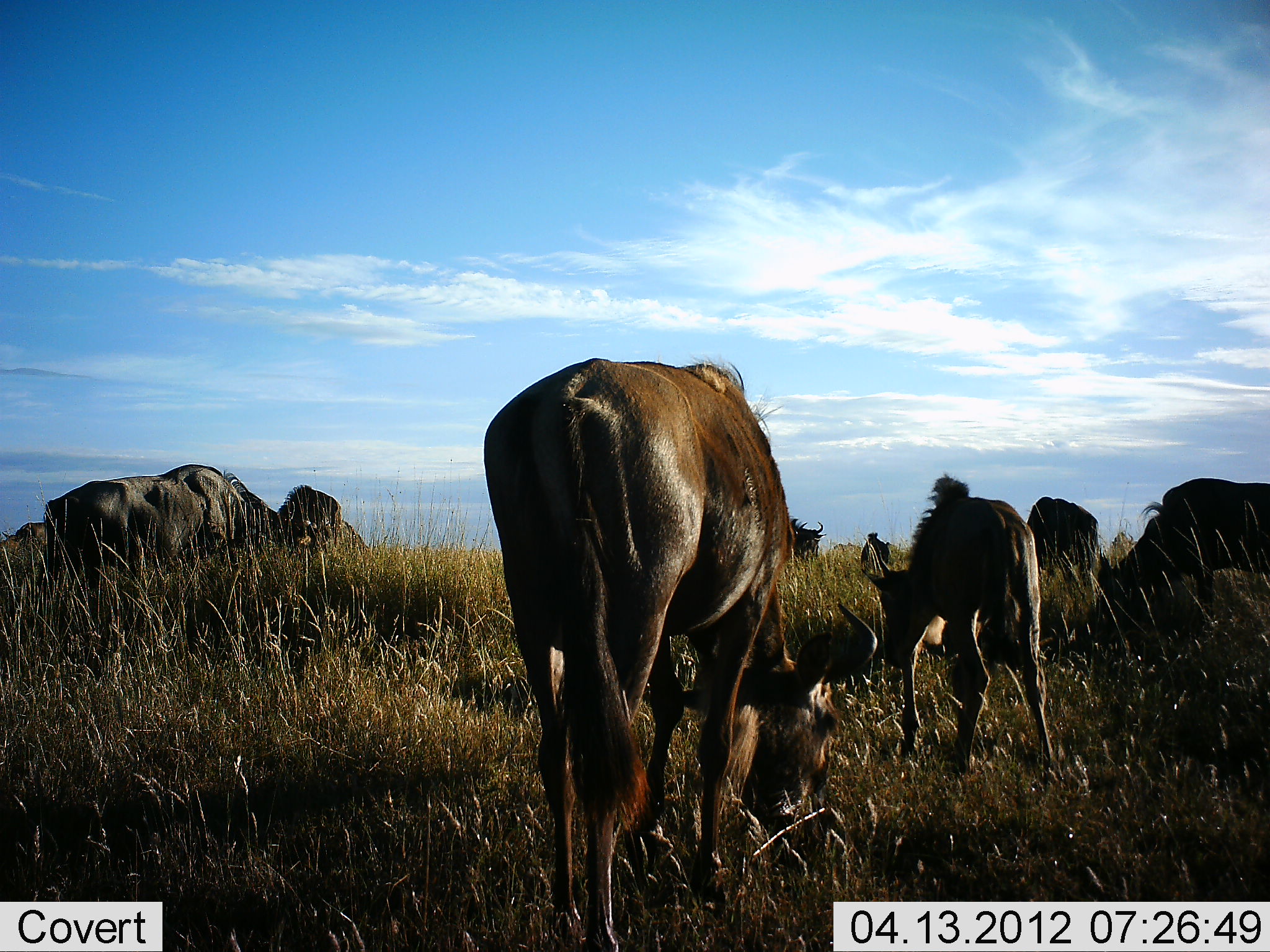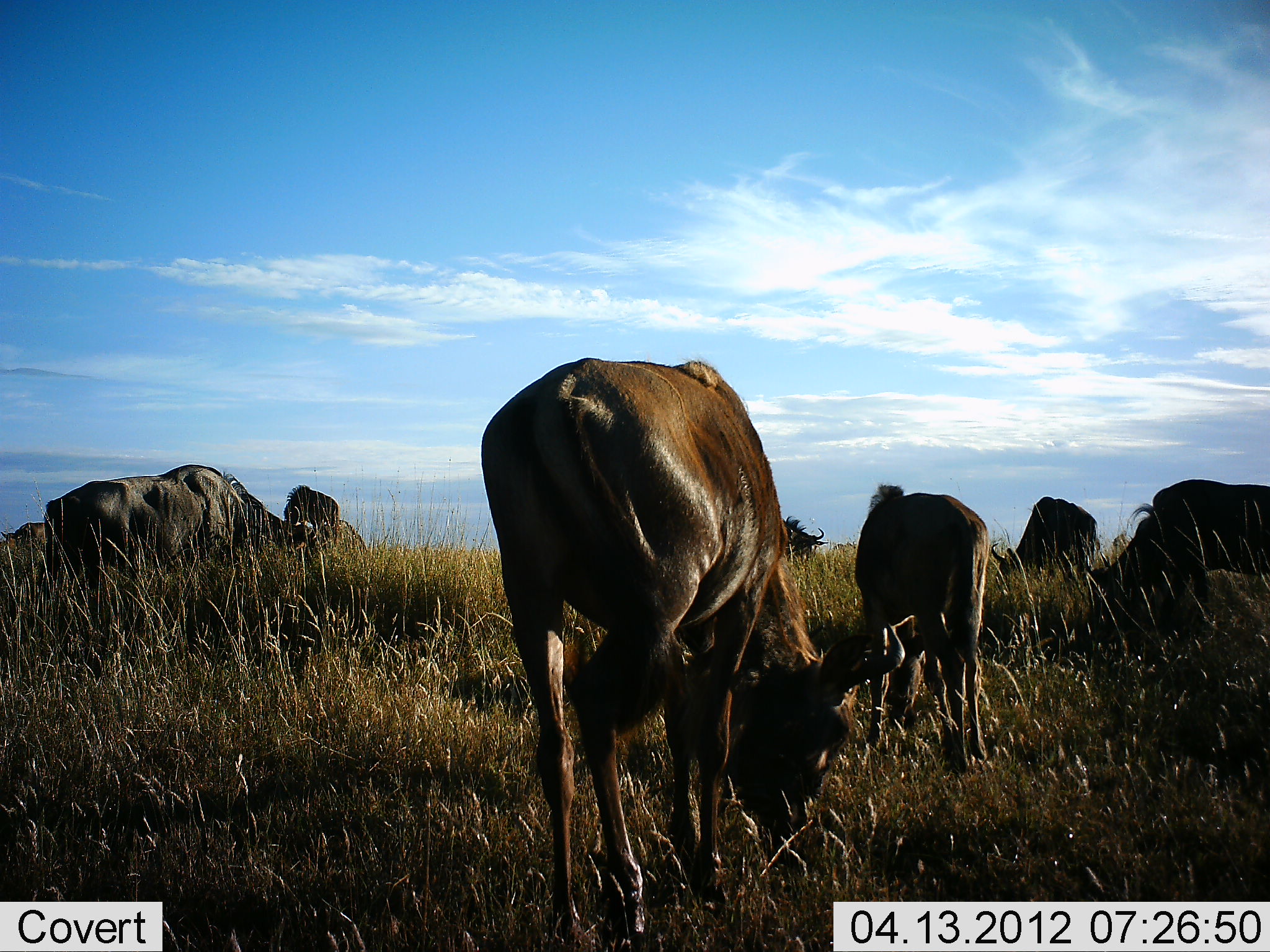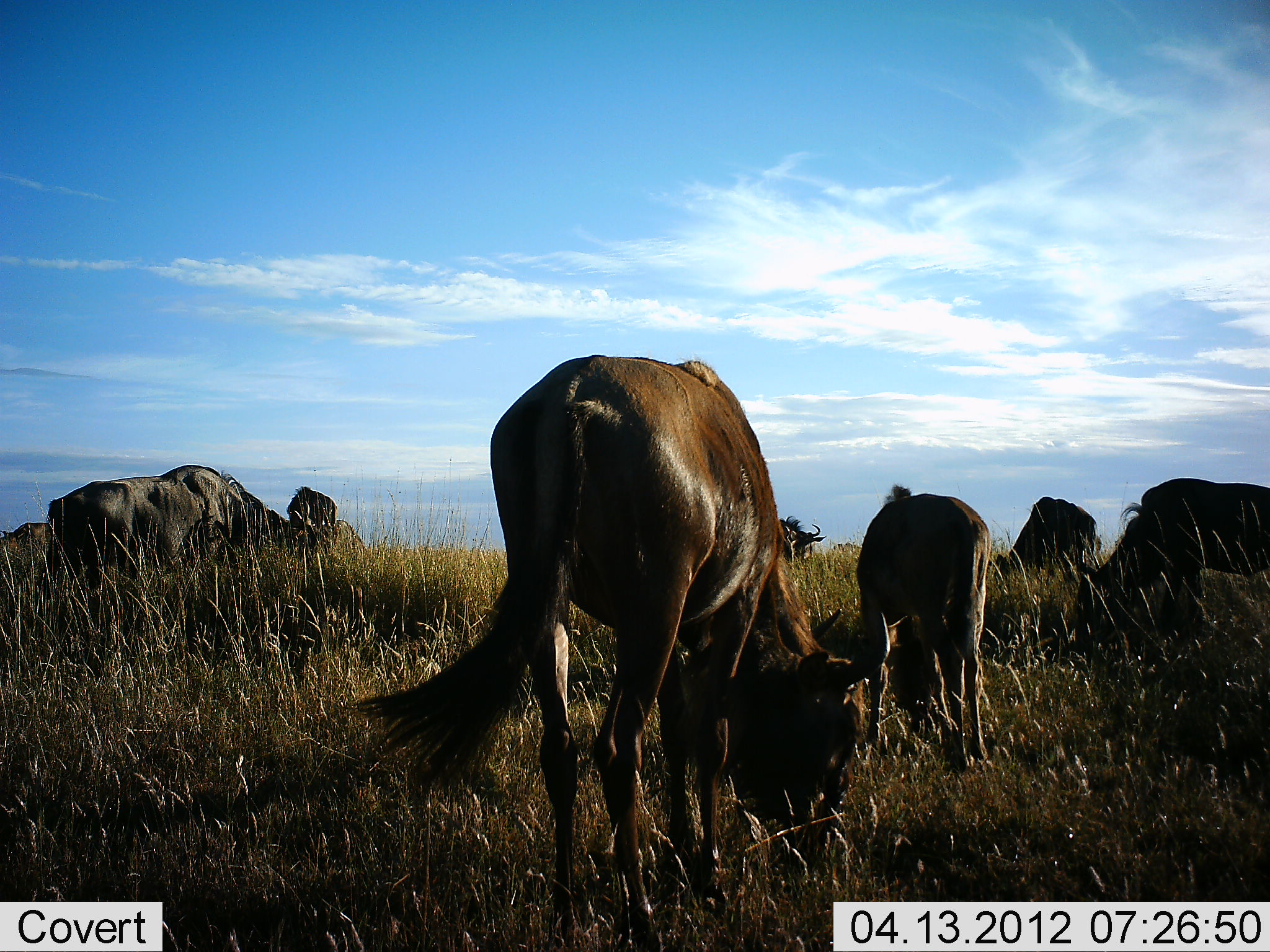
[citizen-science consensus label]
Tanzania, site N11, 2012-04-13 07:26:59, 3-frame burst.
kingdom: Animalia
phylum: Chordata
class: Mammalia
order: Artiodactyla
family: Bovidae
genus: Connochaetes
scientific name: Connochaetes taurinus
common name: blue wildebeest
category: wildebeest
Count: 8.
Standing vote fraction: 40%.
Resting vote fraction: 0%.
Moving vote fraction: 0%.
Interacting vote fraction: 0%.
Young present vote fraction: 27%.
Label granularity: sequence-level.